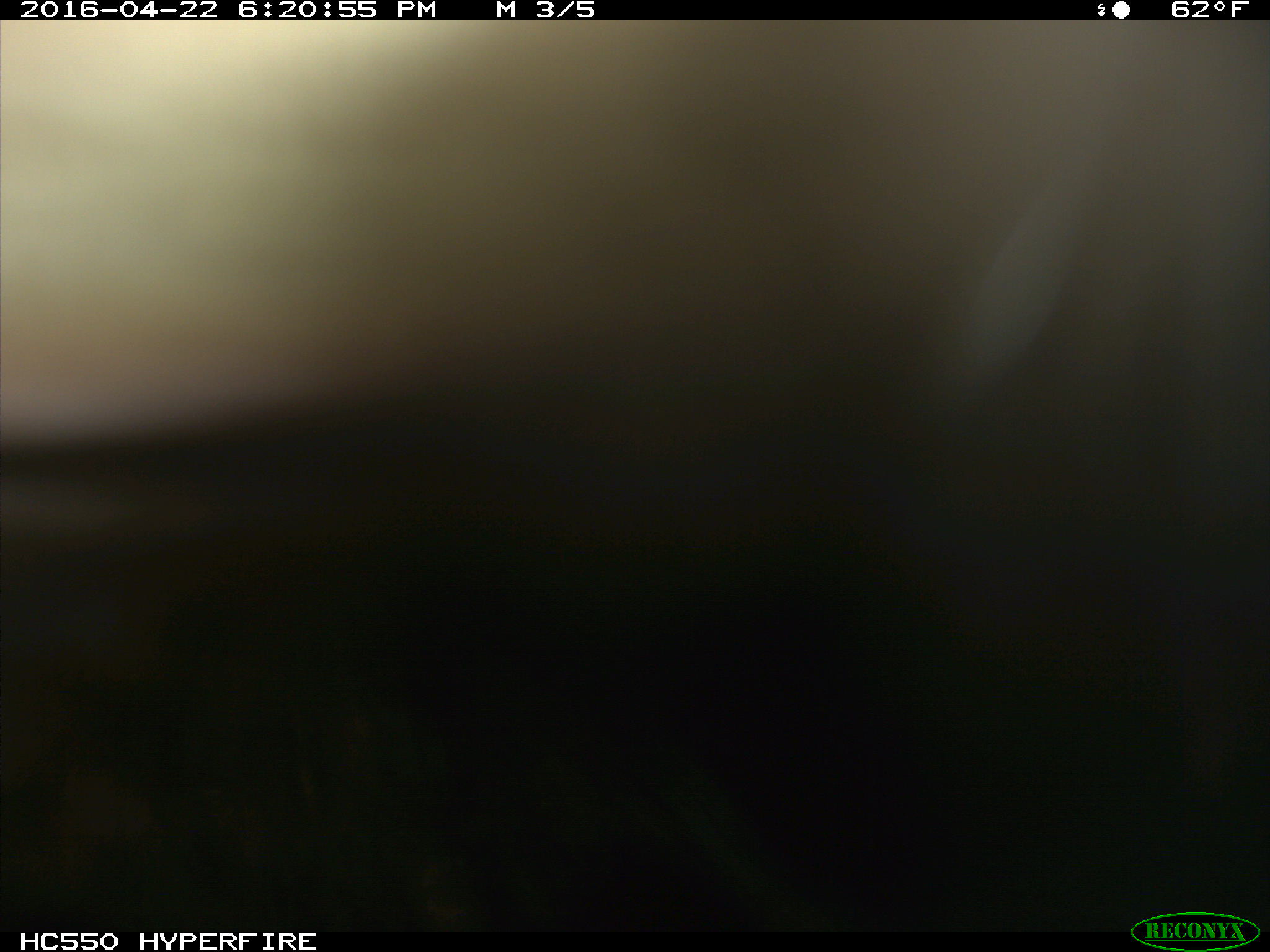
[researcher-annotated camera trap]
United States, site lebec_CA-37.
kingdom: Animalia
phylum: Chordata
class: Mammalia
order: Artiodactyla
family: Bovidae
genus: Bos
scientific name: Bos taurus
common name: domestic cow